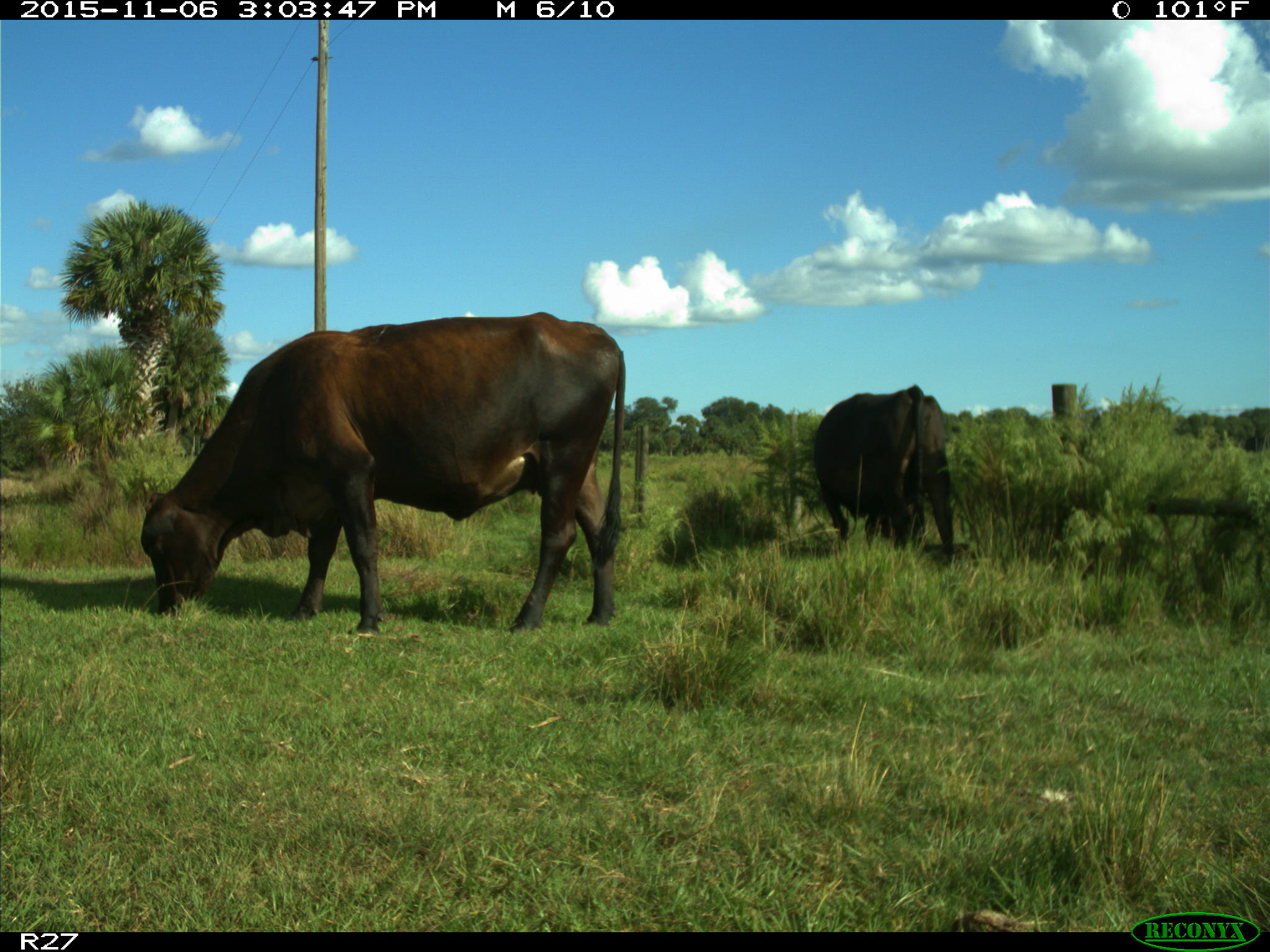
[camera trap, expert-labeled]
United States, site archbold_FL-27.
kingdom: Animalia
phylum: Chordata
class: Mammalia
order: Artiodactyla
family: Bovidae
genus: Bos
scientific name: Bos taurus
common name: domestic cow